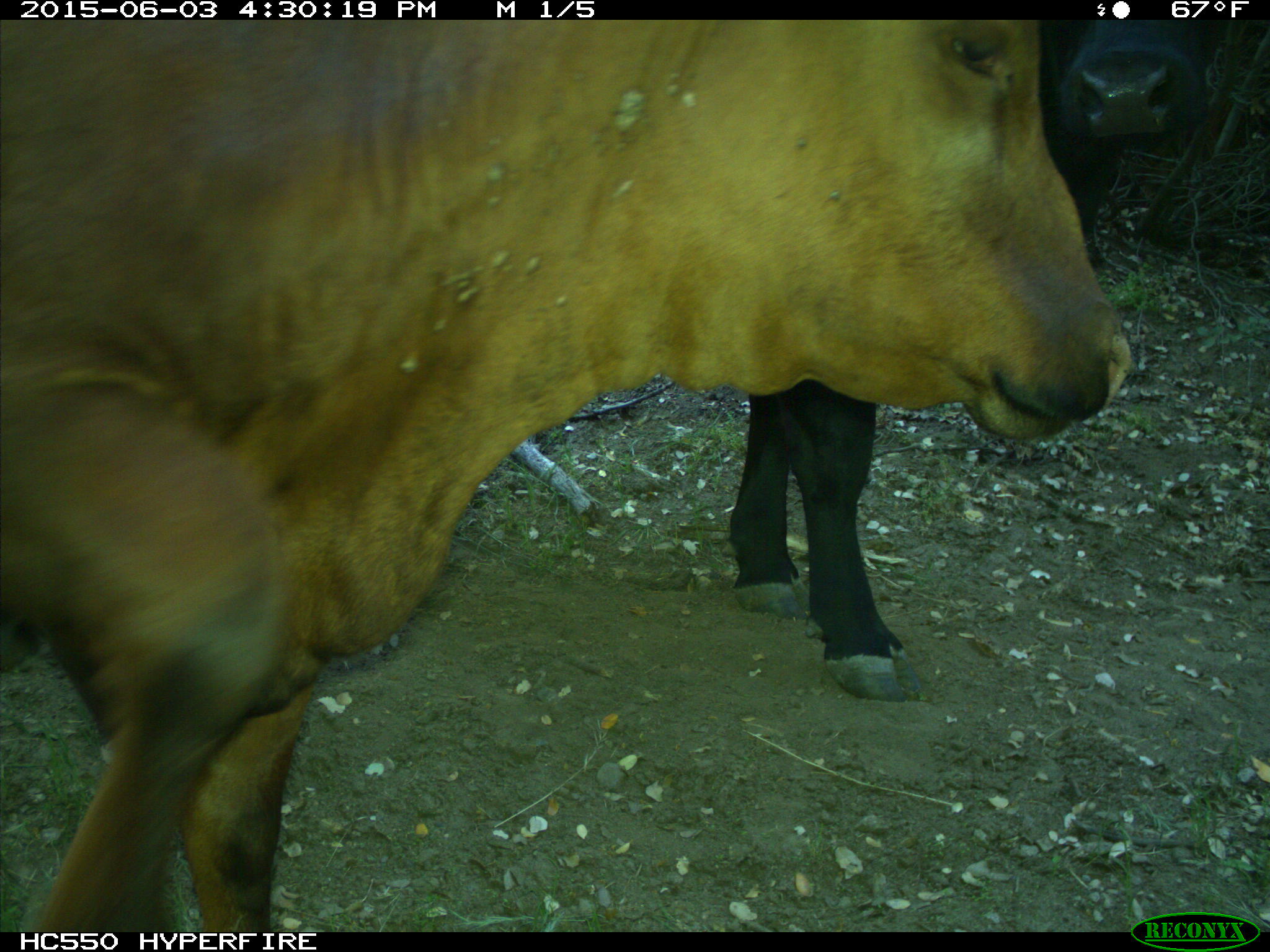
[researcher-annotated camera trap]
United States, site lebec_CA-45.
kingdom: Animalia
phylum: Chordata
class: Mammalia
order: Artiodactyla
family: Bovidae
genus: Bos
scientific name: Bos taurus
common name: domestic cow